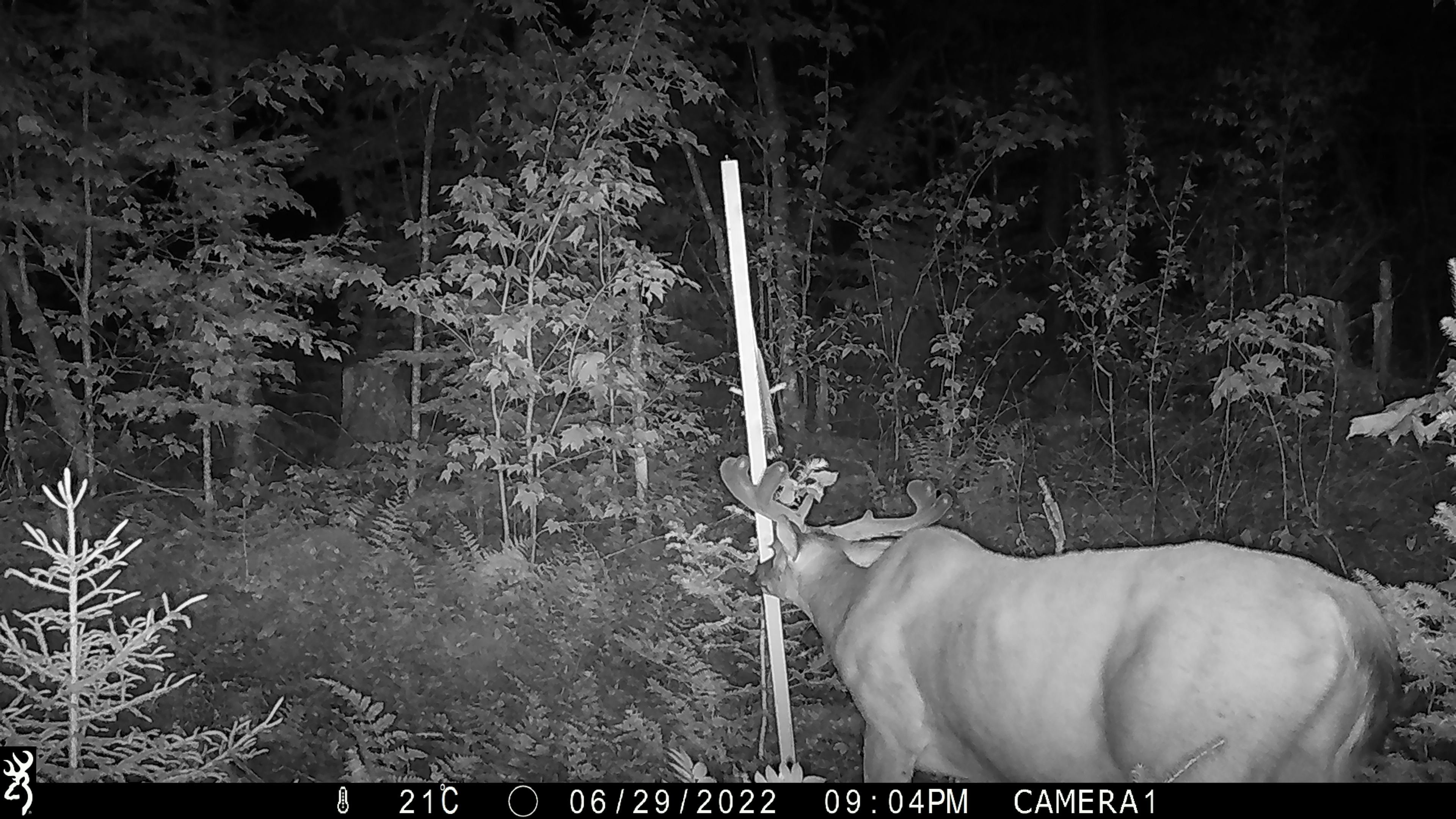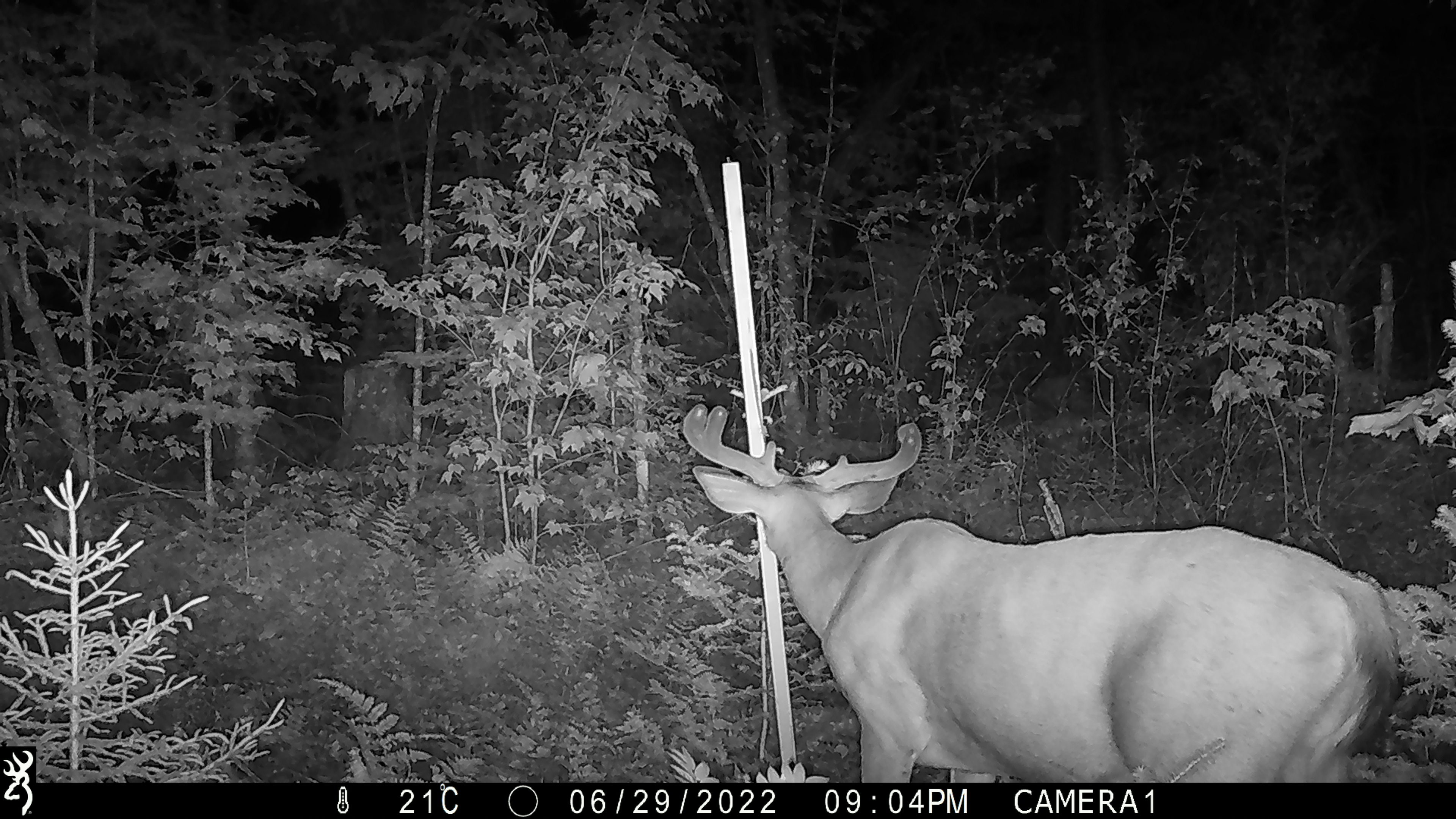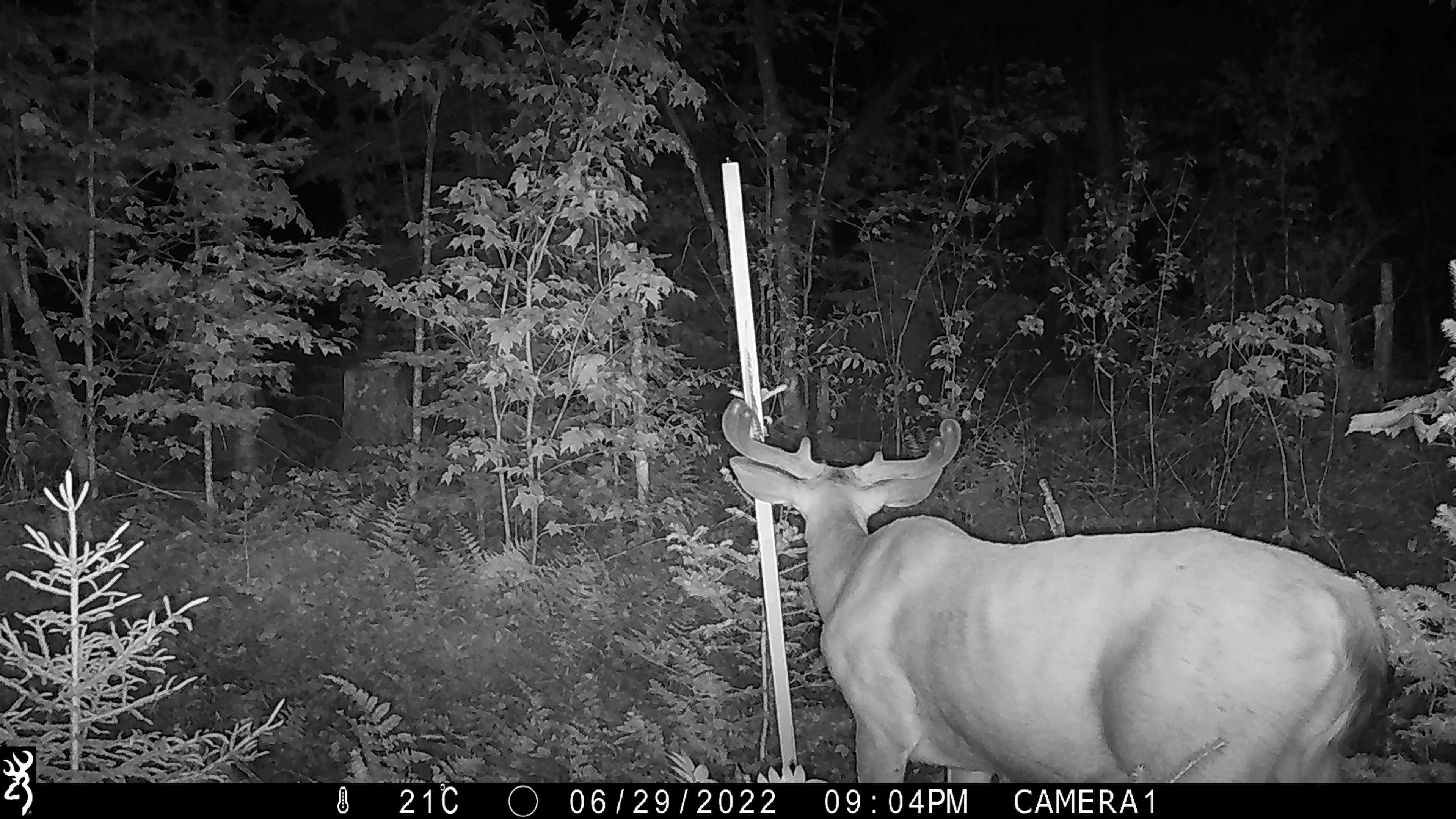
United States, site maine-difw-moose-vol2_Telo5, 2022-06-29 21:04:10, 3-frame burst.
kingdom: Animalia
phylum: Chordata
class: Mammalia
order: Artiodactyla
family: Cervidae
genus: Odocoileus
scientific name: Odocoileus virginianus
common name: white-tailed deer